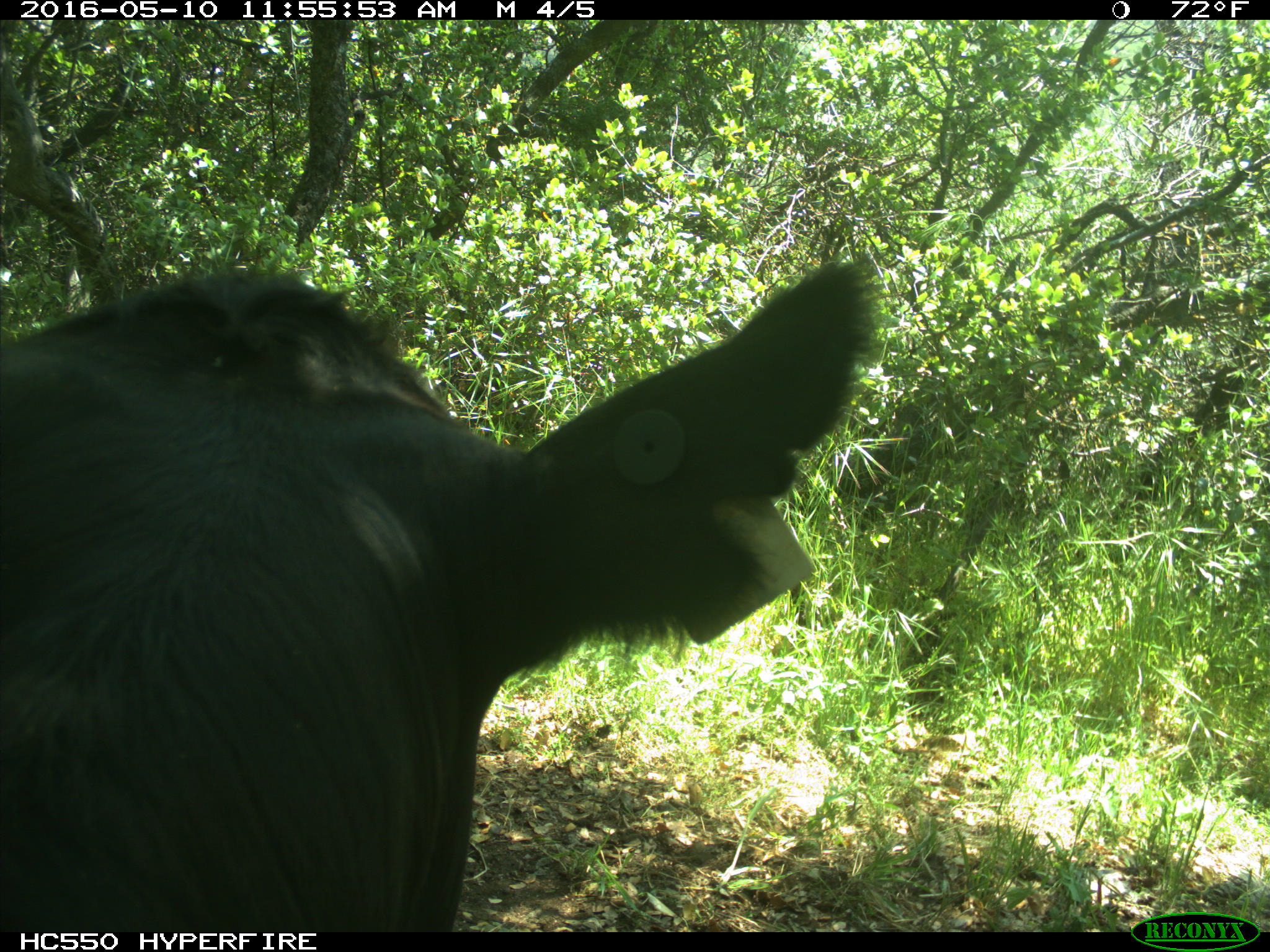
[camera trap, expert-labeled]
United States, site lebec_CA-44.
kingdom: Animalia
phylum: Chordata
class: Mammalia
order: Artiodactyla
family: Bovidae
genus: Bos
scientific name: Bos taurus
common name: domestic cow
Bos taurus (domestic cow).